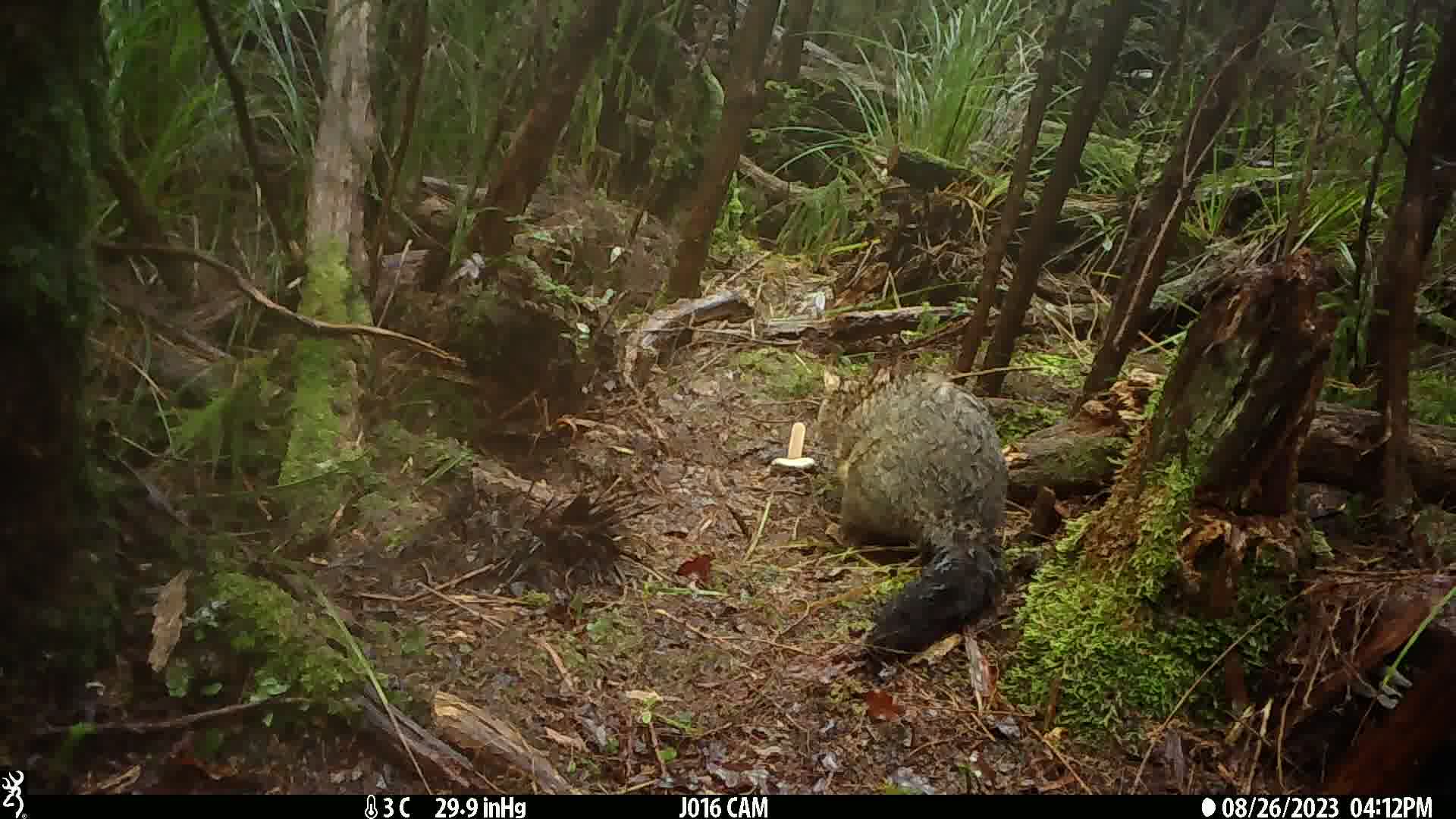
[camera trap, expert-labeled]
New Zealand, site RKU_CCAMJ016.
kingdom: Animalia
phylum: Chordata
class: Mammalia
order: Diprotodontia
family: Phalangeridae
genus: Trichosurus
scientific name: Trichosurus vulpecula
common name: common brushtail possum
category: possum